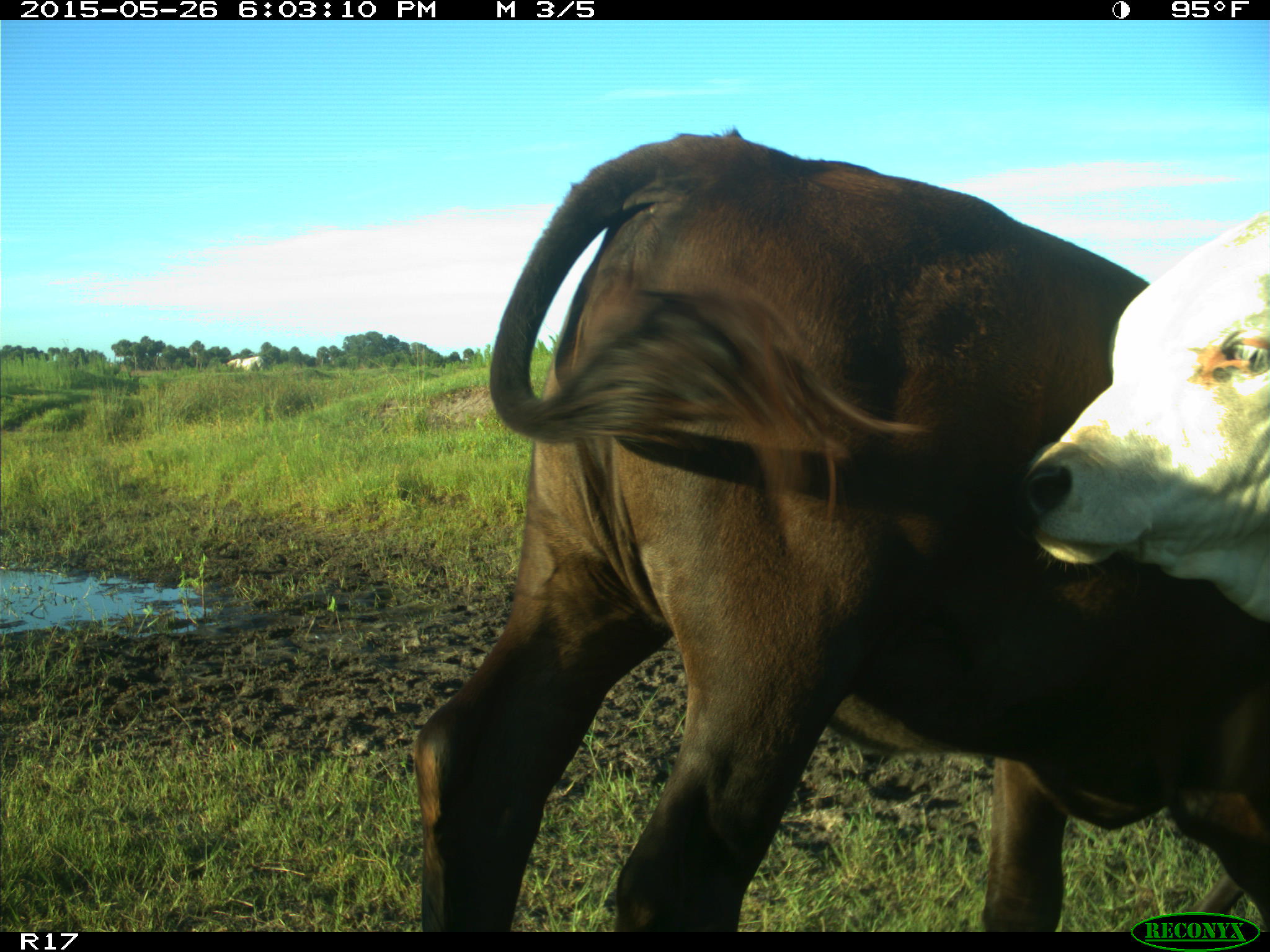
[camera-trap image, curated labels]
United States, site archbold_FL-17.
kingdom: Animalia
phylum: Chordata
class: Mammalia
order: Artiodactyla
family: Bovidae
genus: Bos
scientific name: Bos taurus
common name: domestic cow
Bos taurus (domestic cow).